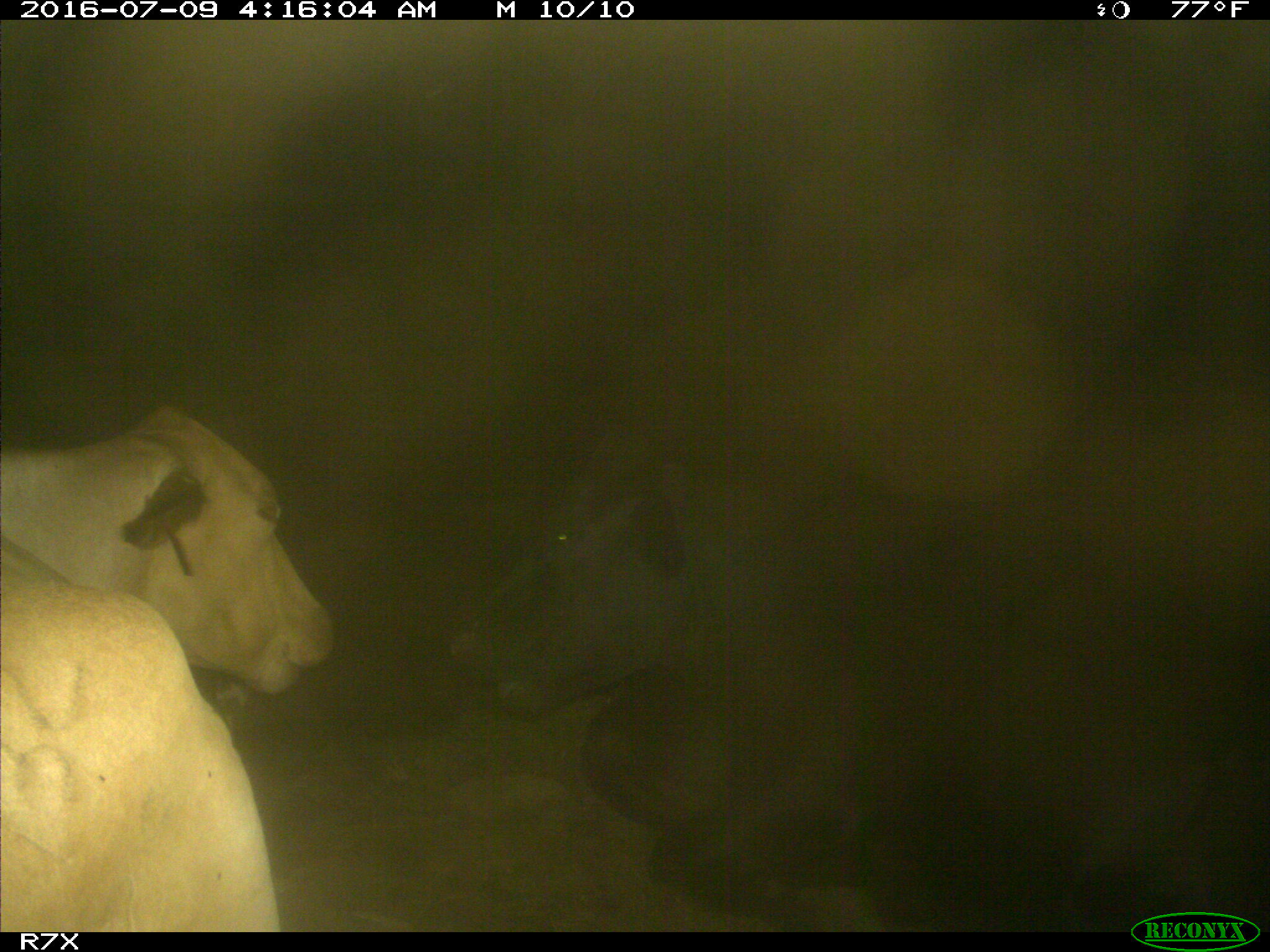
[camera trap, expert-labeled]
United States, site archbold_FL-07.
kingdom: Animalia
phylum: Chordata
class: Mammalia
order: Artiodactyla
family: Bovidae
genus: Bos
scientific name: Bos taurus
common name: domestic cow